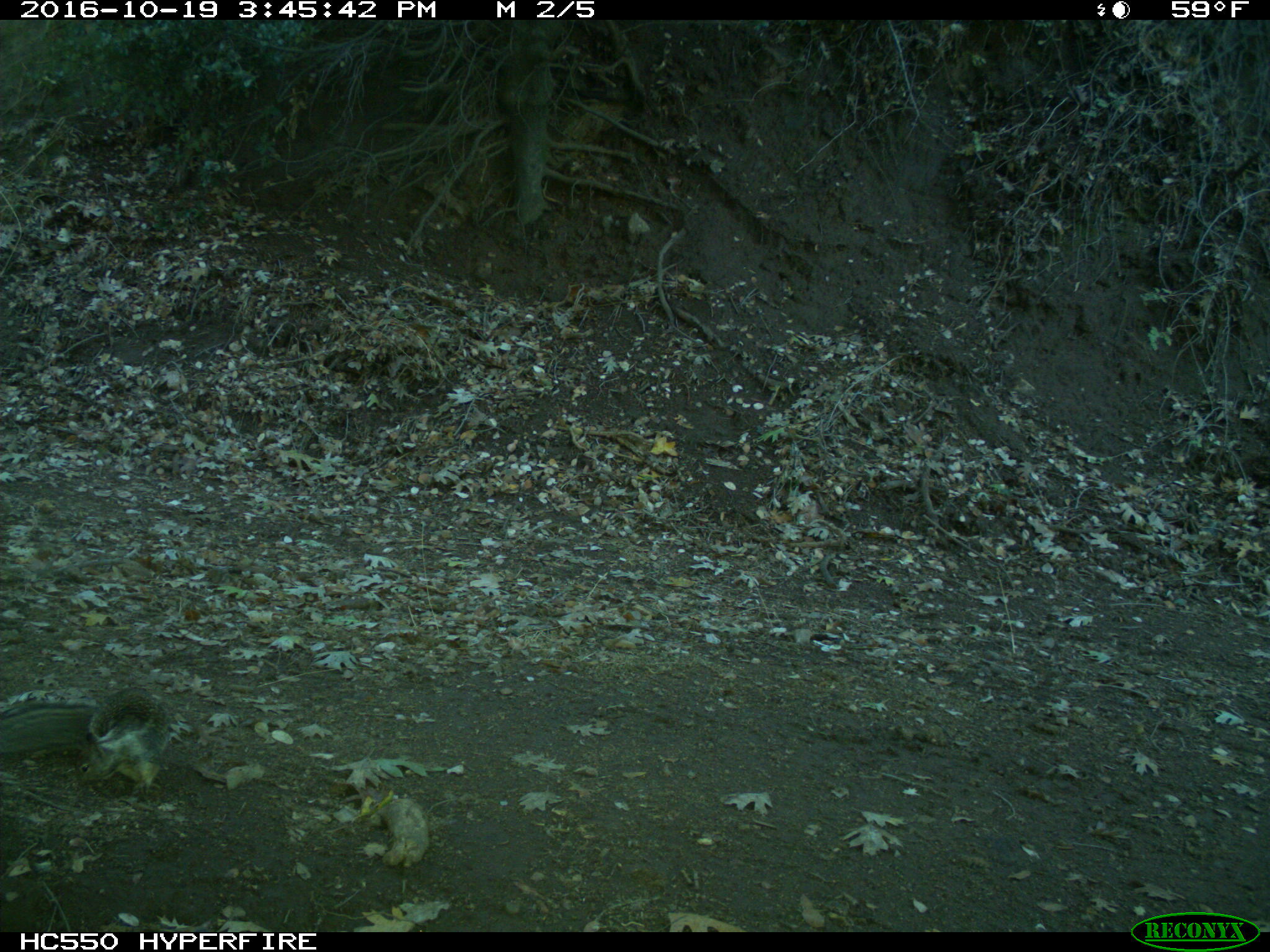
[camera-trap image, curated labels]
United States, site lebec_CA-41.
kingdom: Animalia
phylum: Chordata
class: Mammalia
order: Rodentia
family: Sciuridae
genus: Otospermophilus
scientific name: Otospermophilus beecheyi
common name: california ground squirrel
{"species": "Otospermophilus beecheyi (california ground squirrel)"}